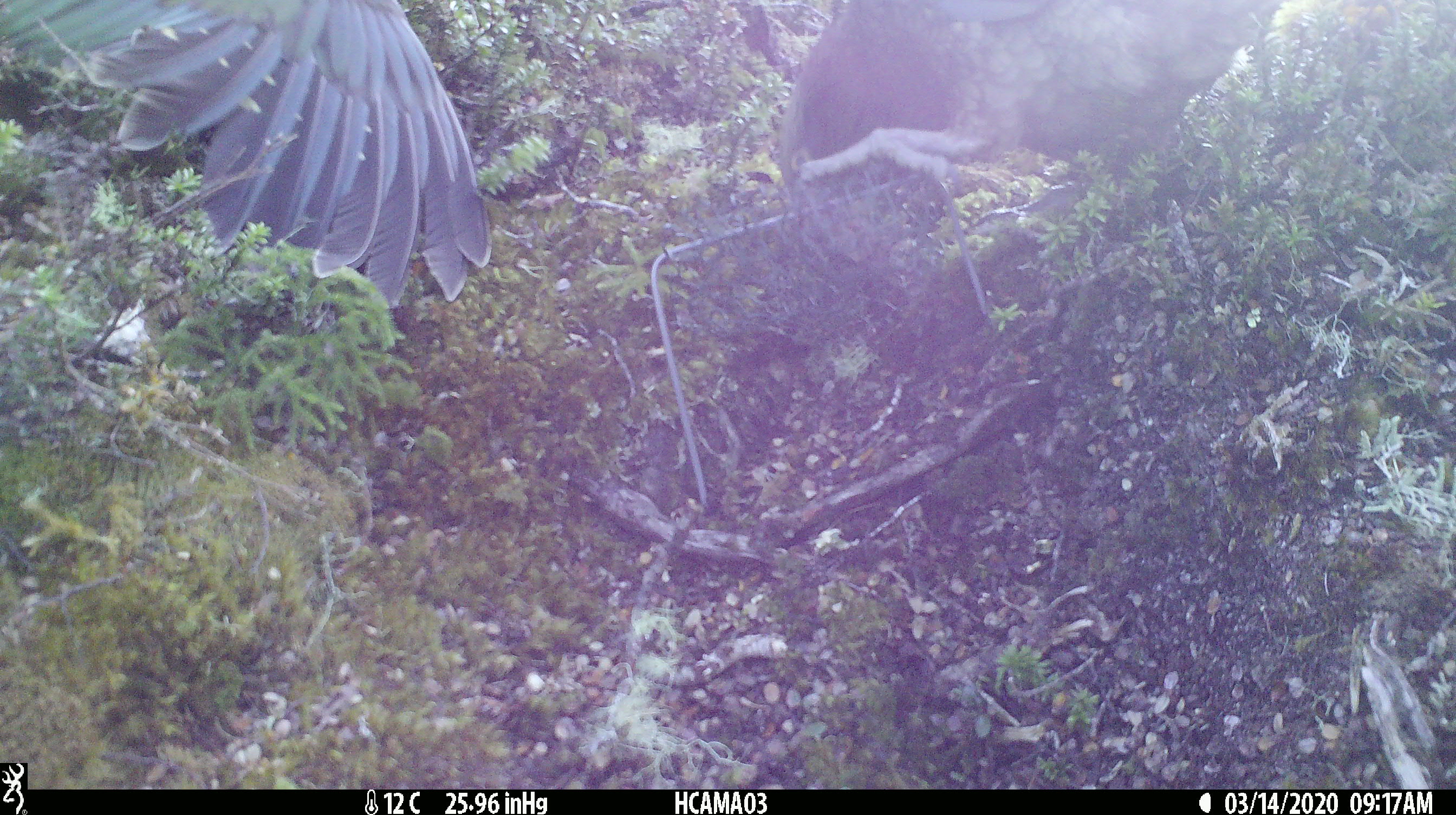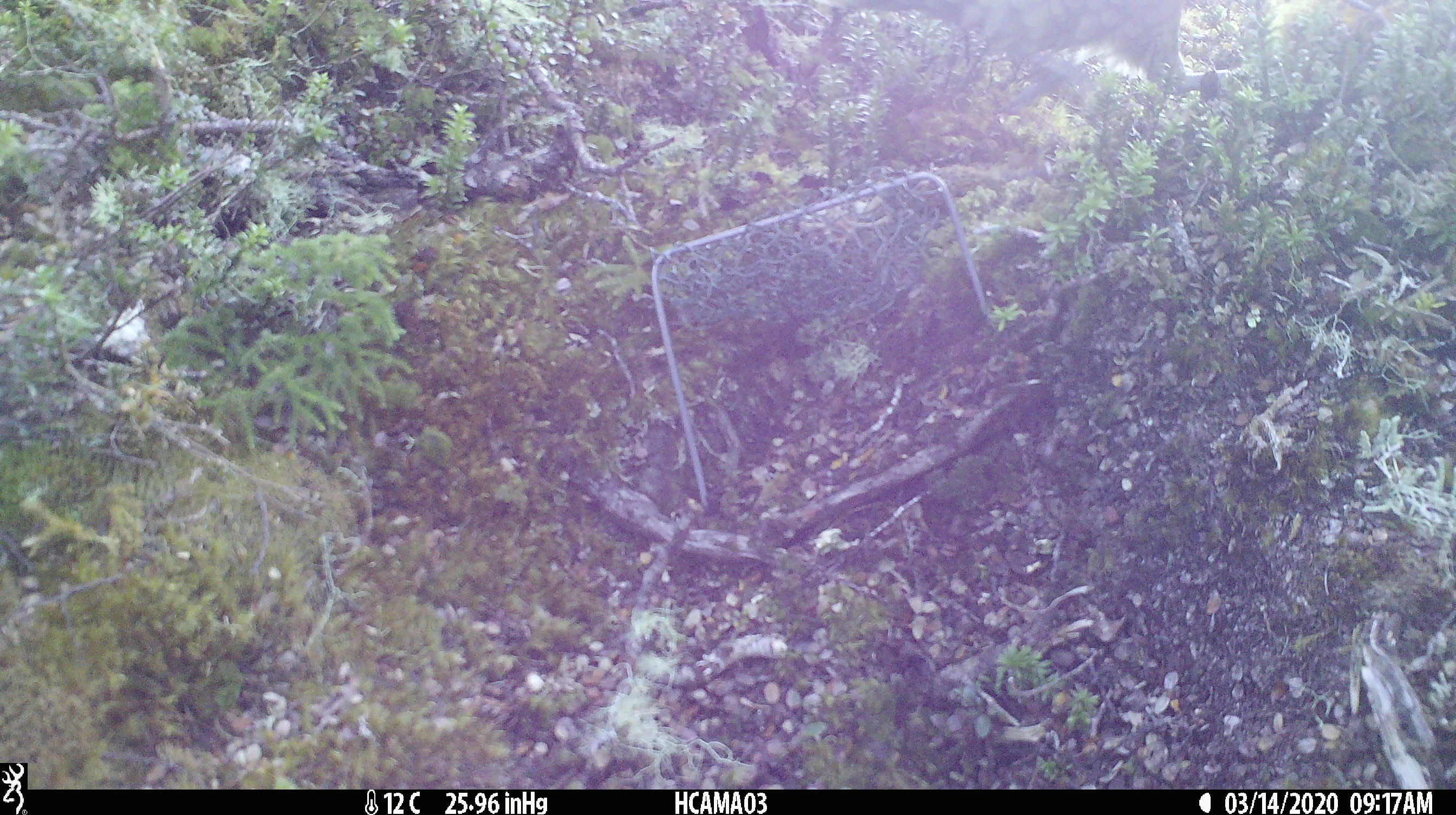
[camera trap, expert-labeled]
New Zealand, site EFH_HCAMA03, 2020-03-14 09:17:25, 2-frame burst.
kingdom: Animalia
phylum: Chordata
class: Aves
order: Psittaciformes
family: Strigopidae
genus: Nestor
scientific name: Nestor notabilis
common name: kea